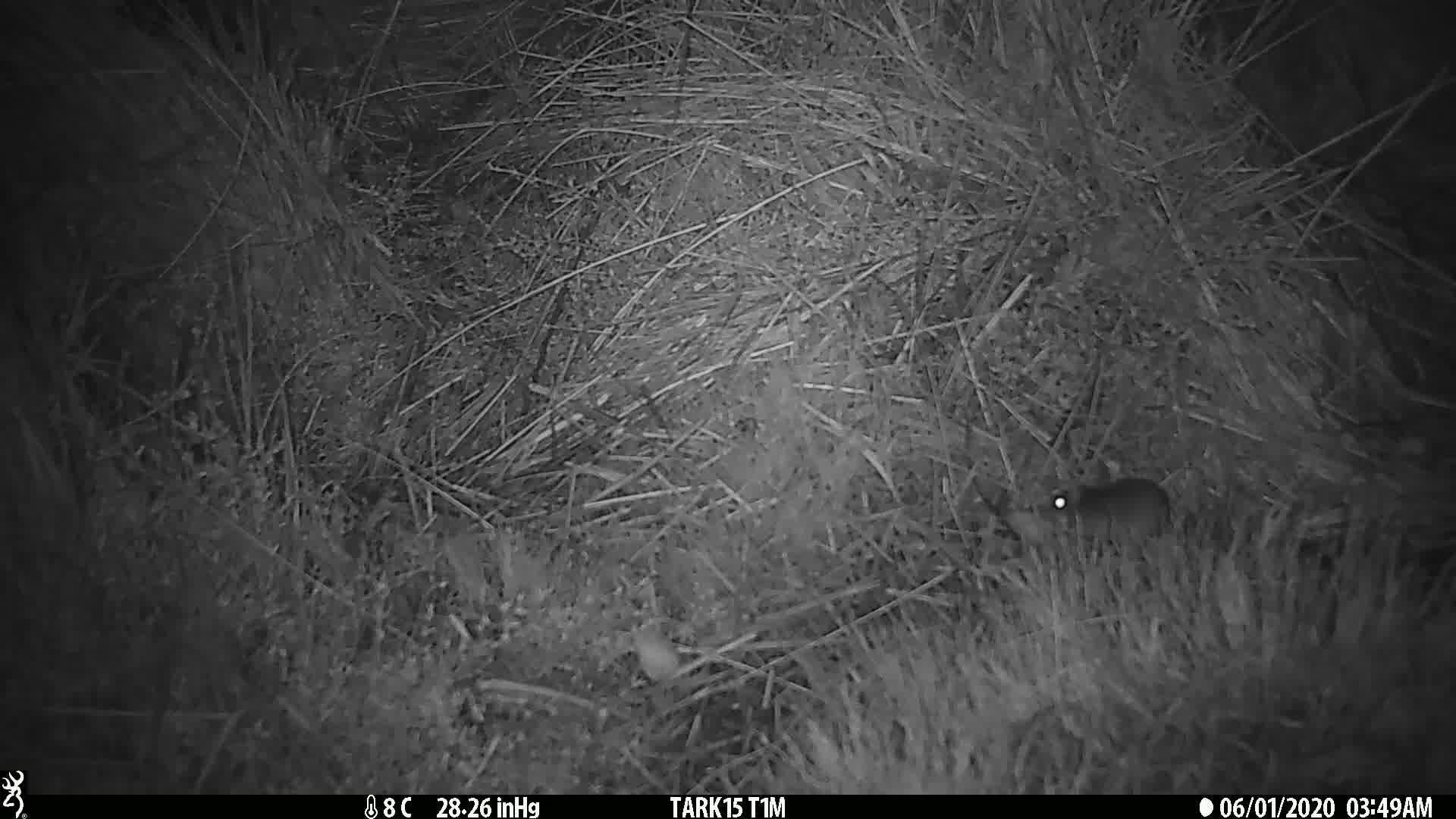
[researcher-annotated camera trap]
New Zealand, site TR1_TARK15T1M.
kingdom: Animalia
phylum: Chordata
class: Mammalia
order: Rodentia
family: Muridae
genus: Mus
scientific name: Mus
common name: mouse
Mouse (Mus).